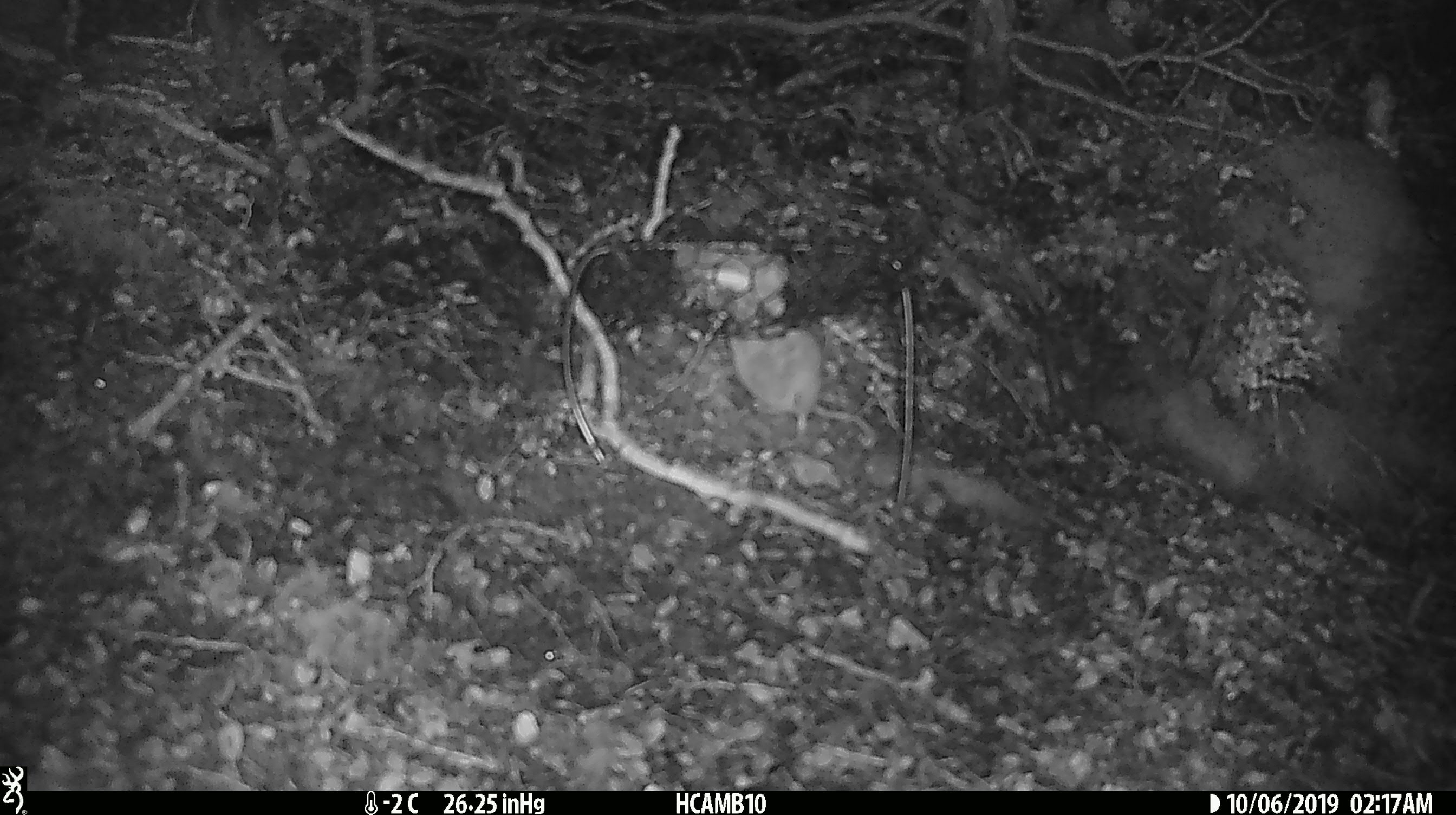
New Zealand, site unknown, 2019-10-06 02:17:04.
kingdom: Animalia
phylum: Chordata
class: Mammalia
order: Rodentia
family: Muridae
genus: Mus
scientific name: Mus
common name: mouse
Mouse (Mus).